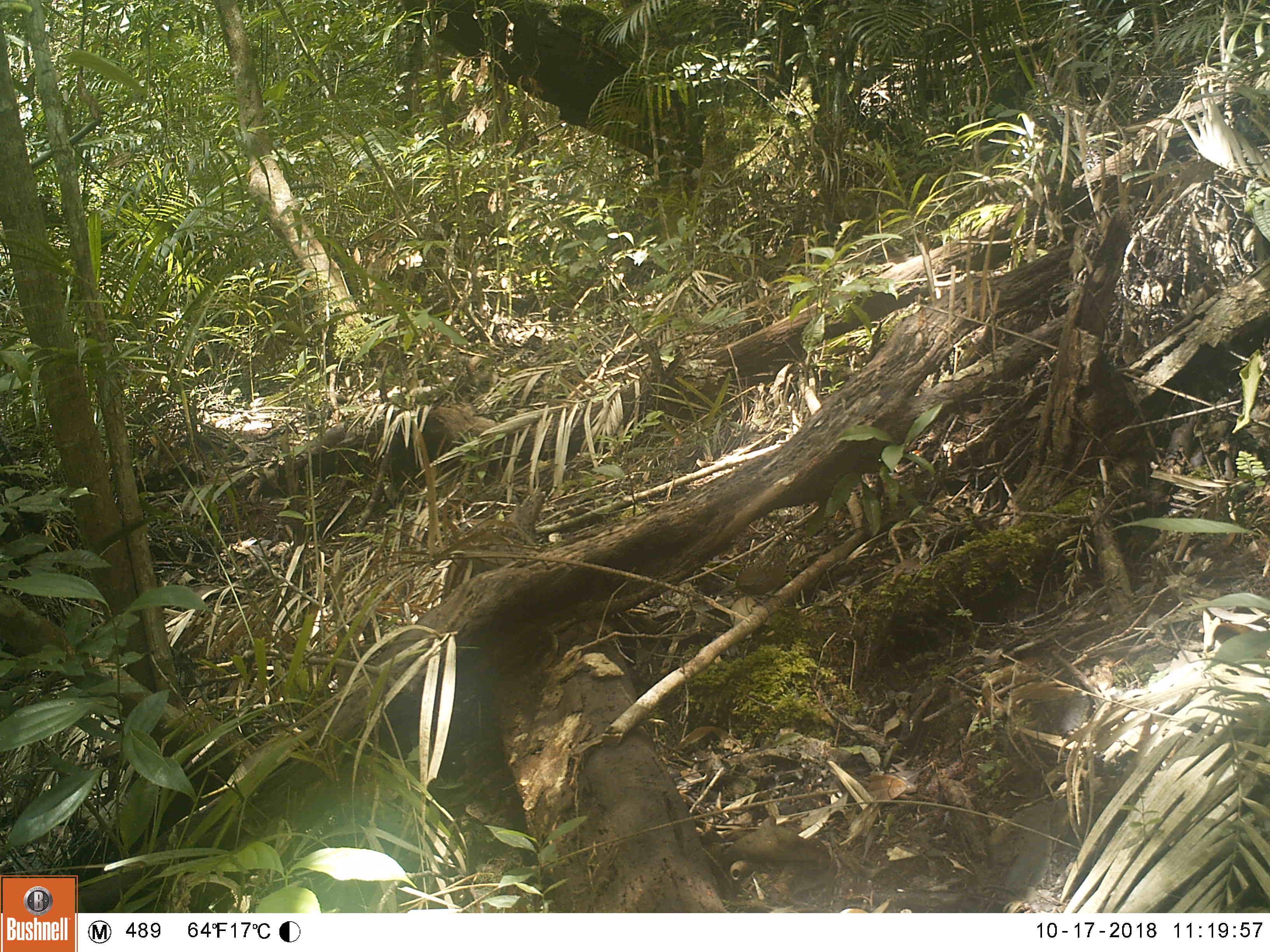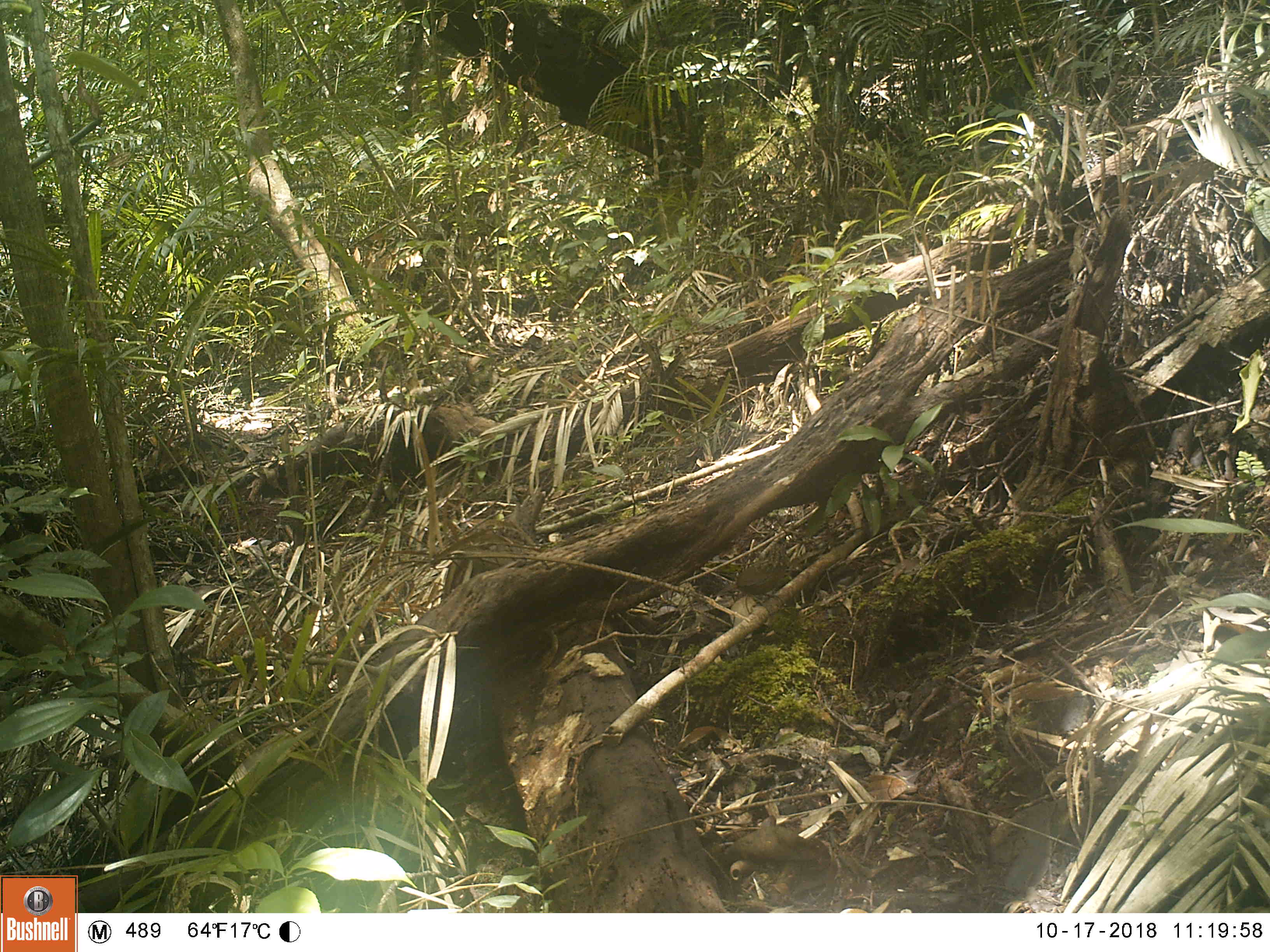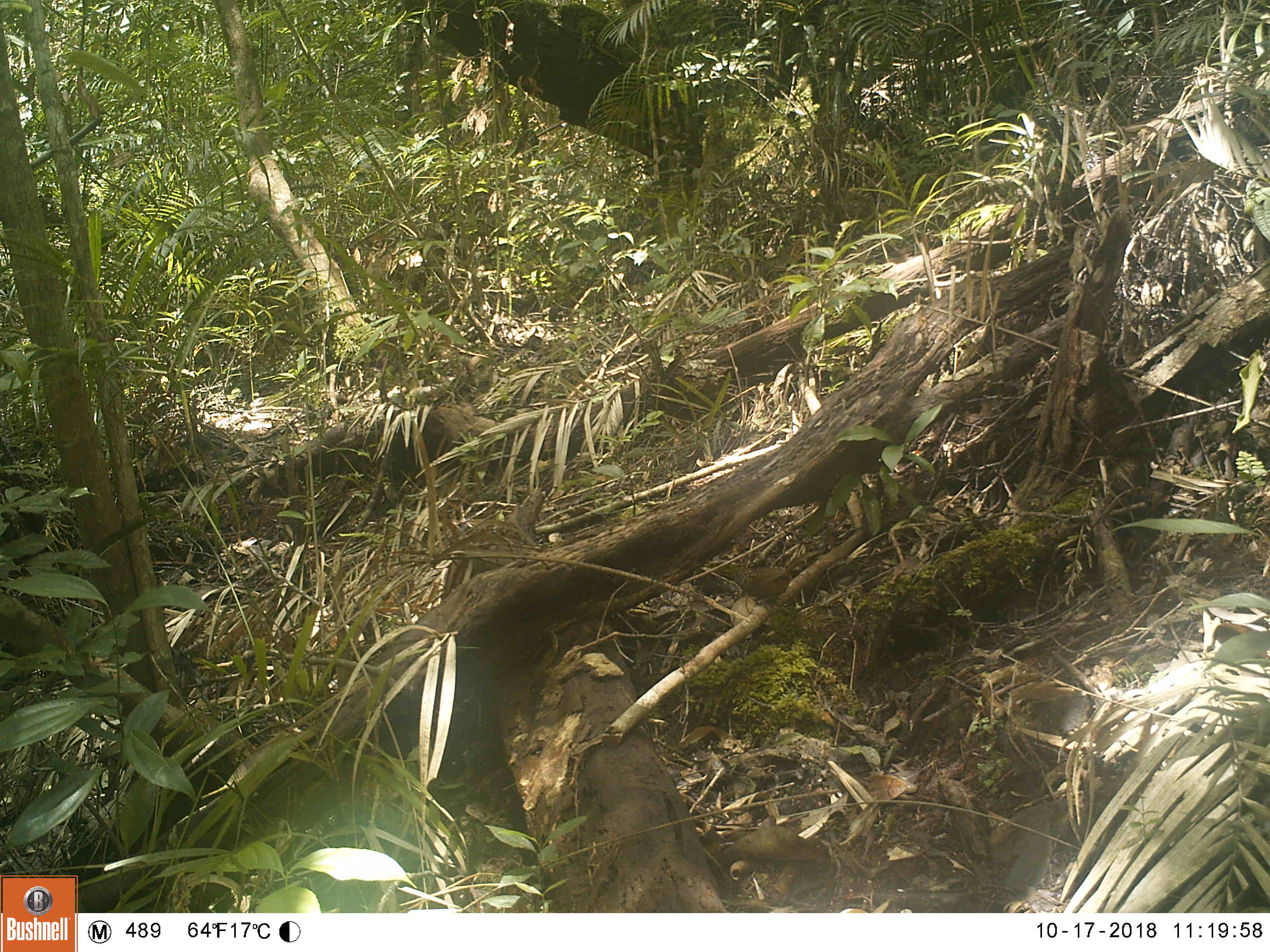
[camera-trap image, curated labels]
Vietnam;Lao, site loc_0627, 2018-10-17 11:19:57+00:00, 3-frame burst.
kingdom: Animalia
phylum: Chordata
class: Aves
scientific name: Aves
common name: bird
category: unidentified bird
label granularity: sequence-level